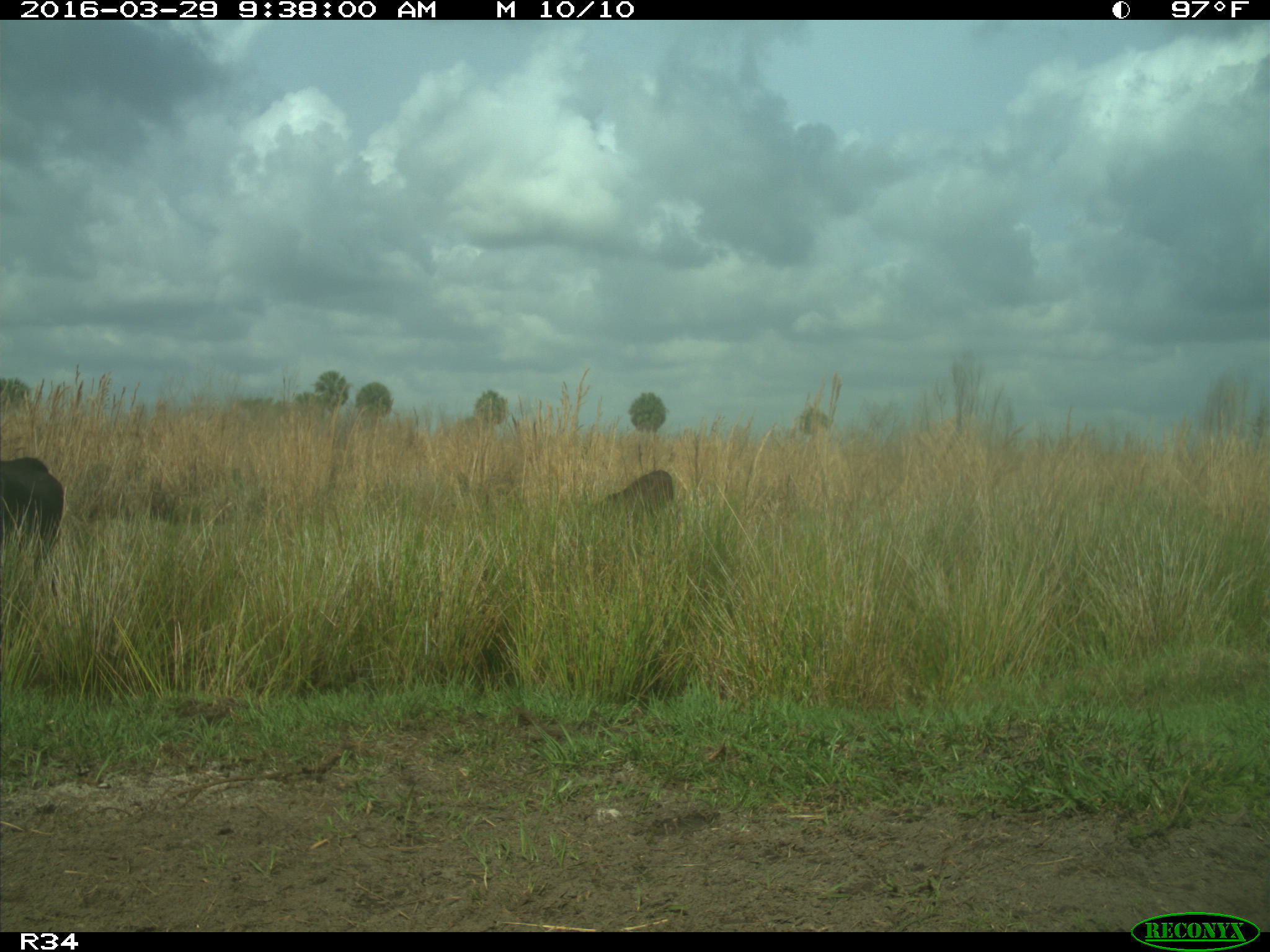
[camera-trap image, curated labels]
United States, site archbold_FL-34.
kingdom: Animalia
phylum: Chordata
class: Mammalia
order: Artiodactyla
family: Bovidae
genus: Bos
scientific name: Bos taurus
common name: domestic cow